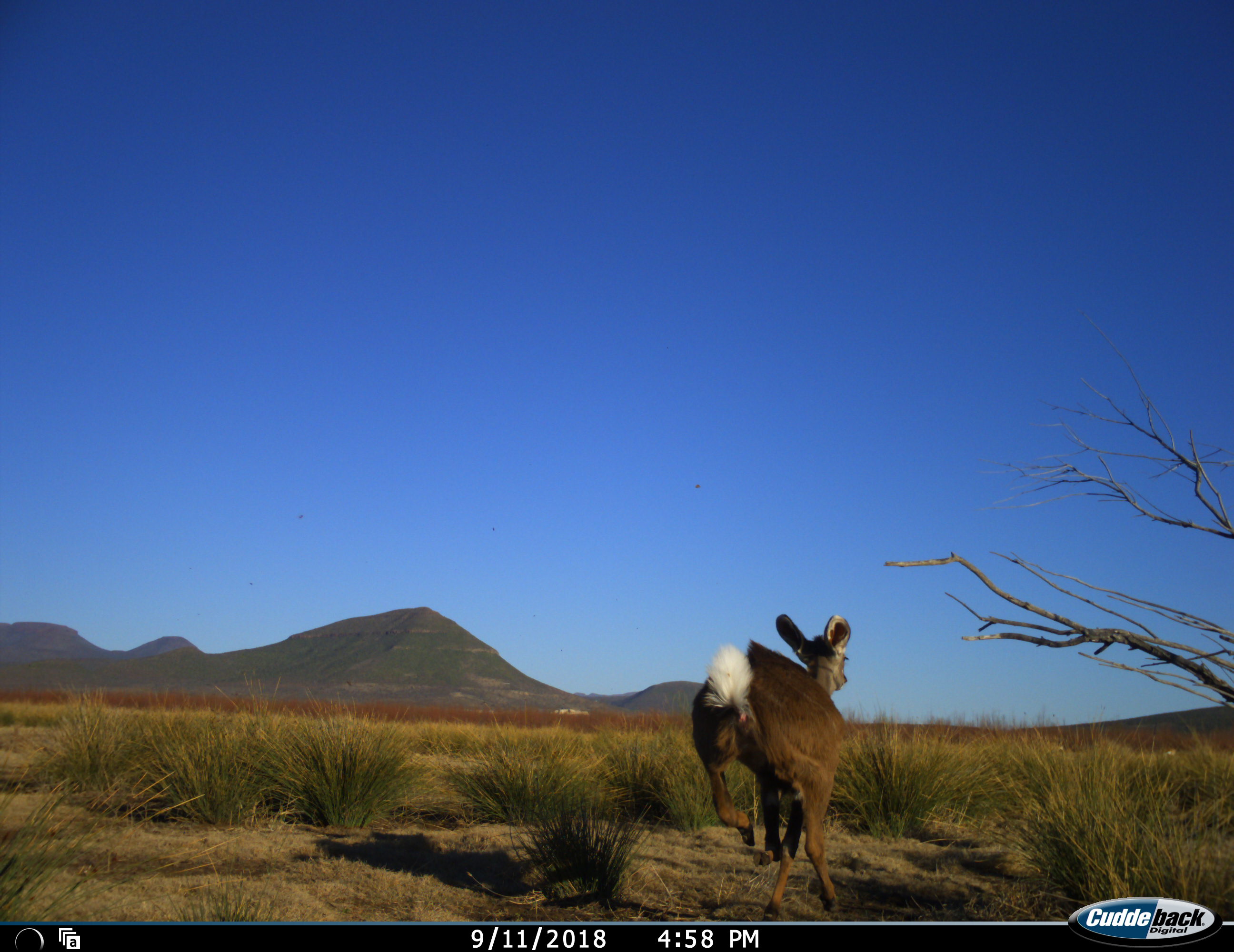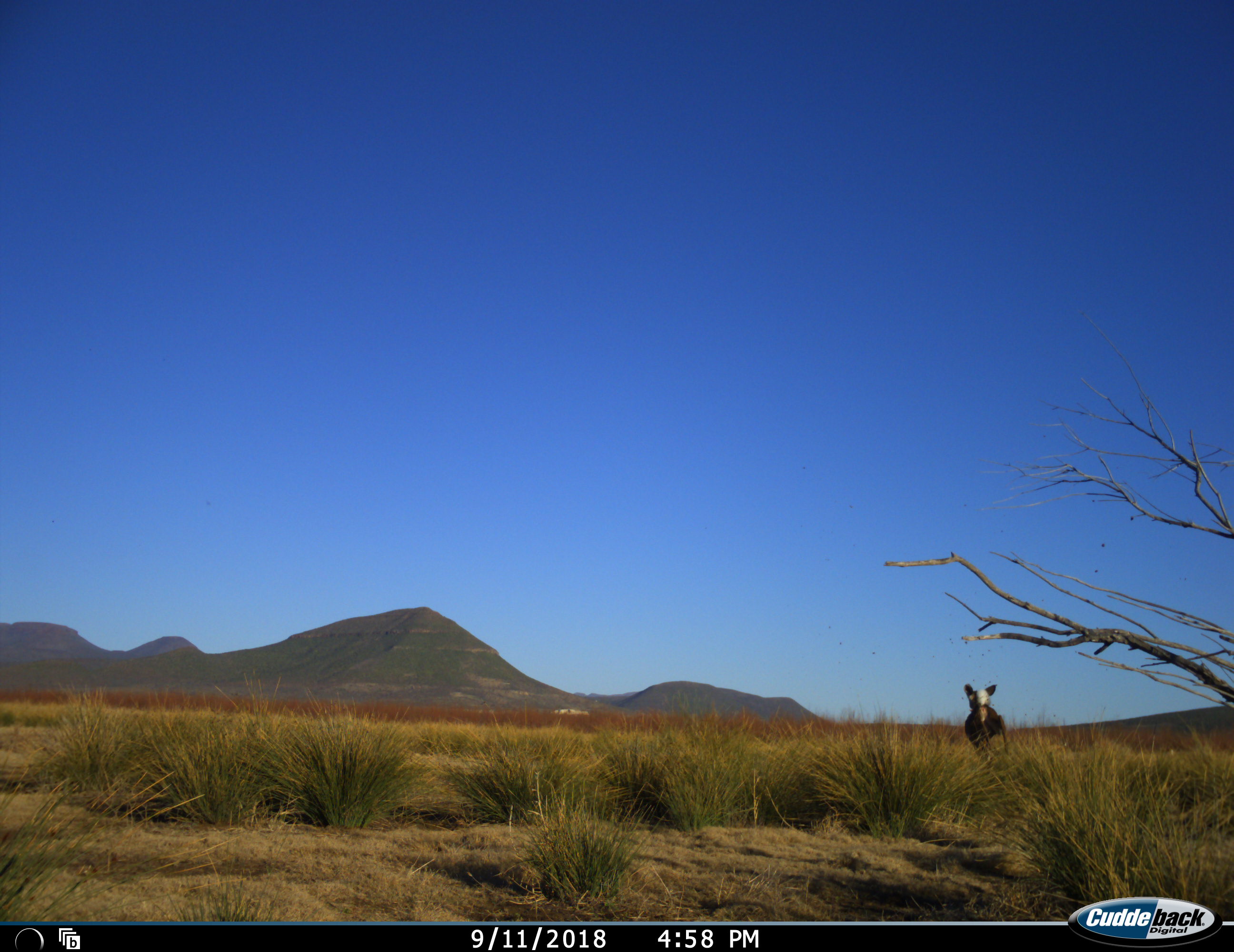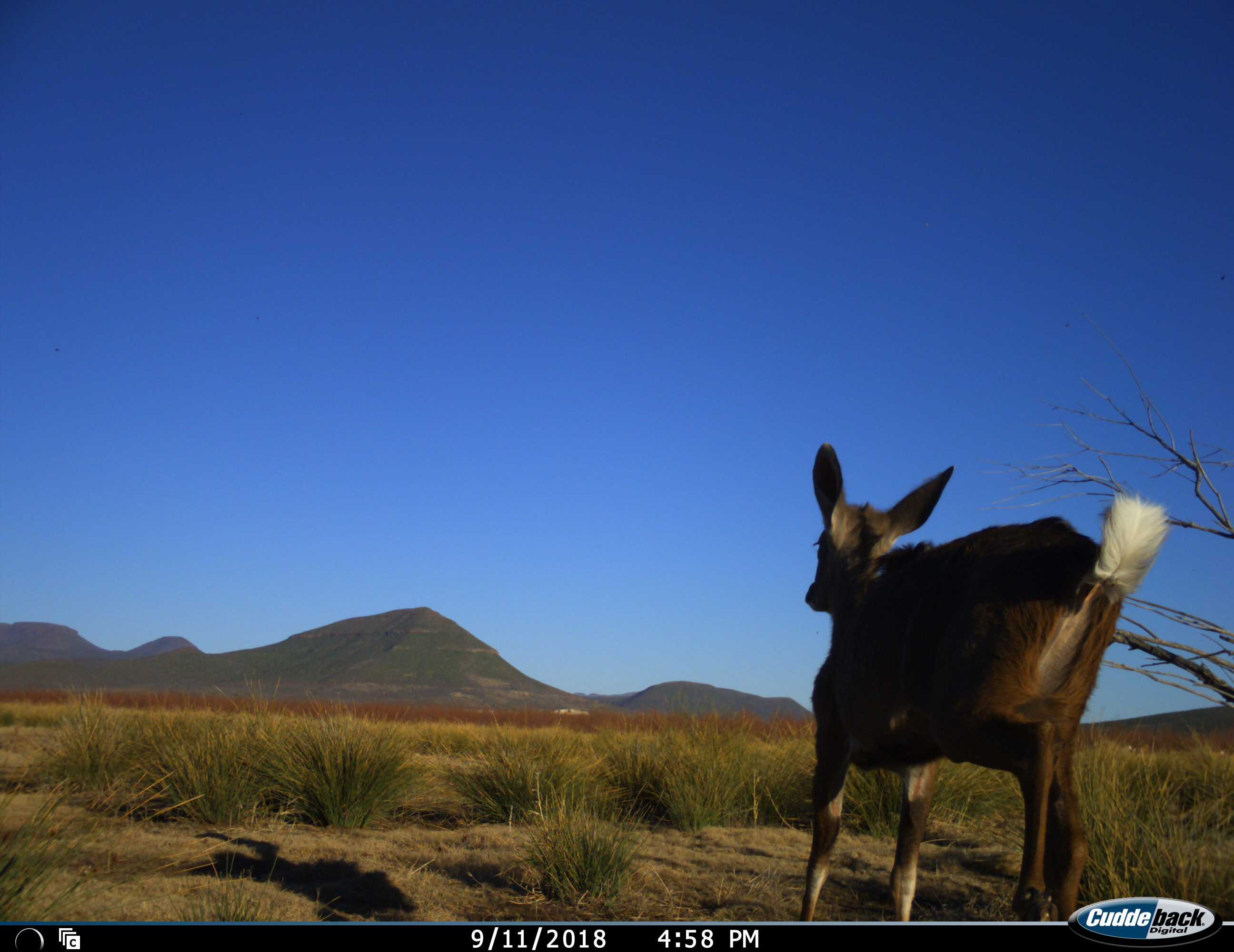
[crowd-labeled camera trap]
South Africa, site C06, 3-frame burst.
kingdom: Animalia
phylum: Chordata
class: Mammalia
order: Artiodactyla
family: Bovidae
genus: Tragelaphus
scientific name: Tragelaphus strepsiceros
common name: greater kudu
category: kudu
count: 1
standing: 0%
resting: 0%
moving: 100%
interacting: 0%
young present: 0%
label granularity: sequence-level